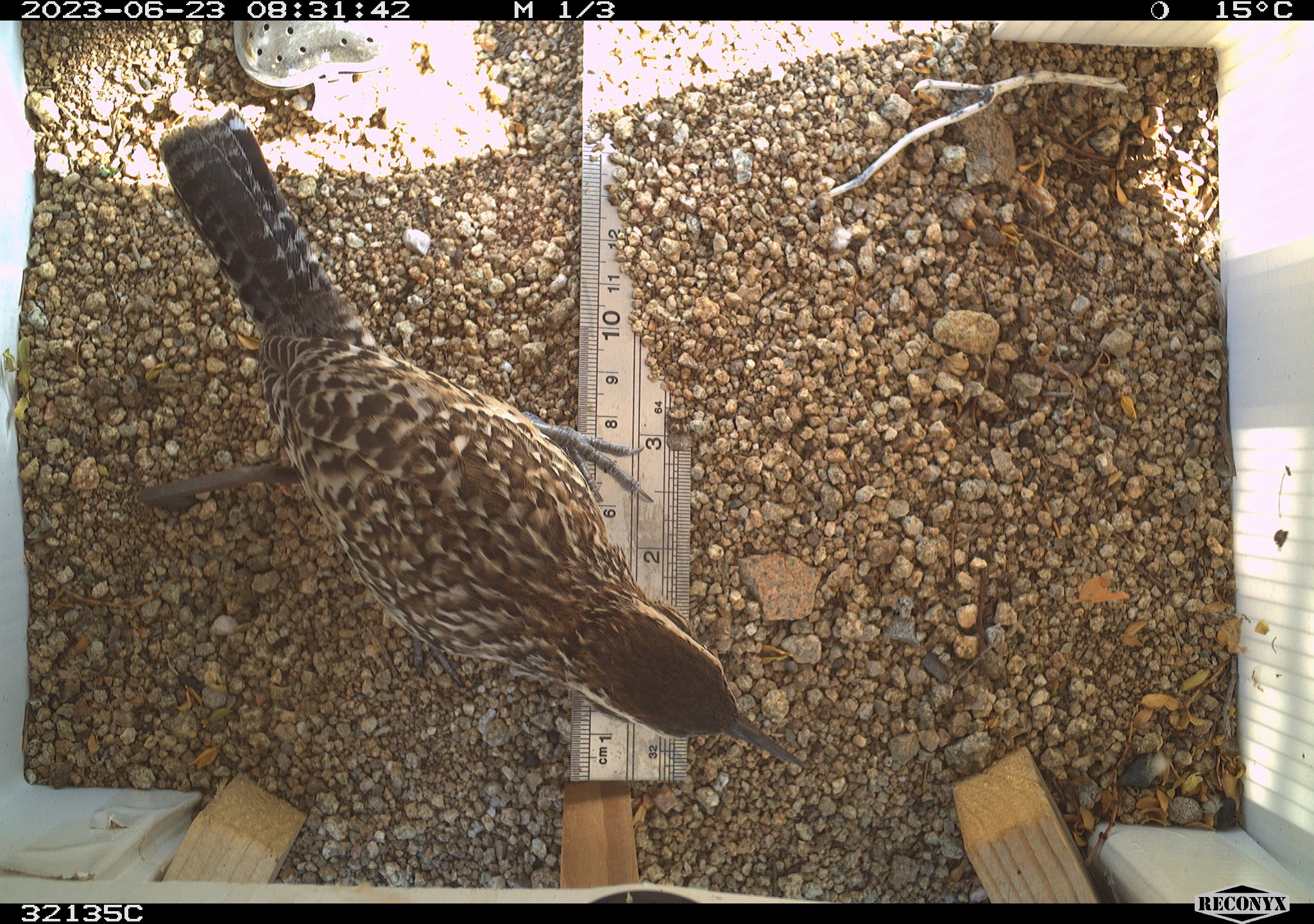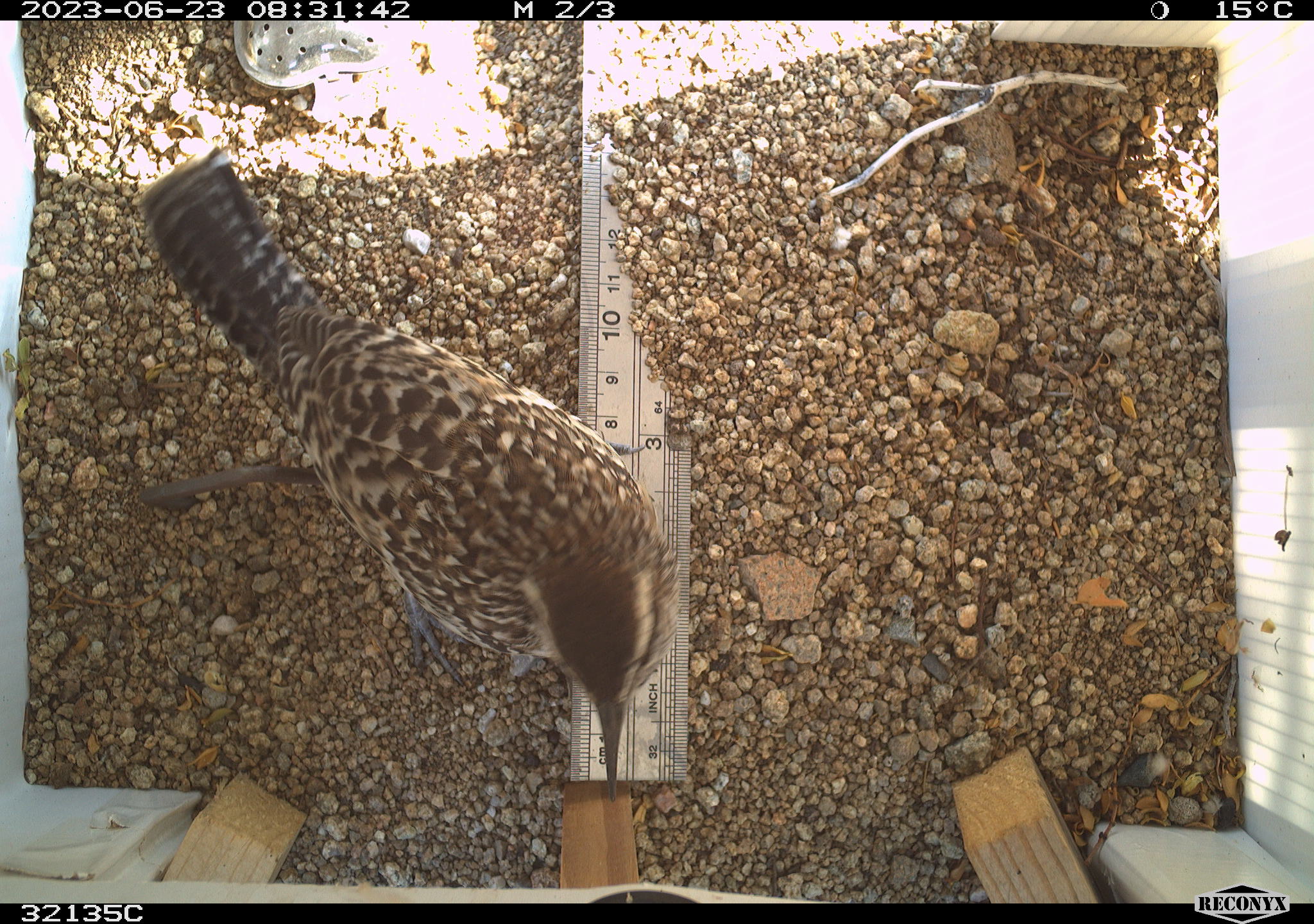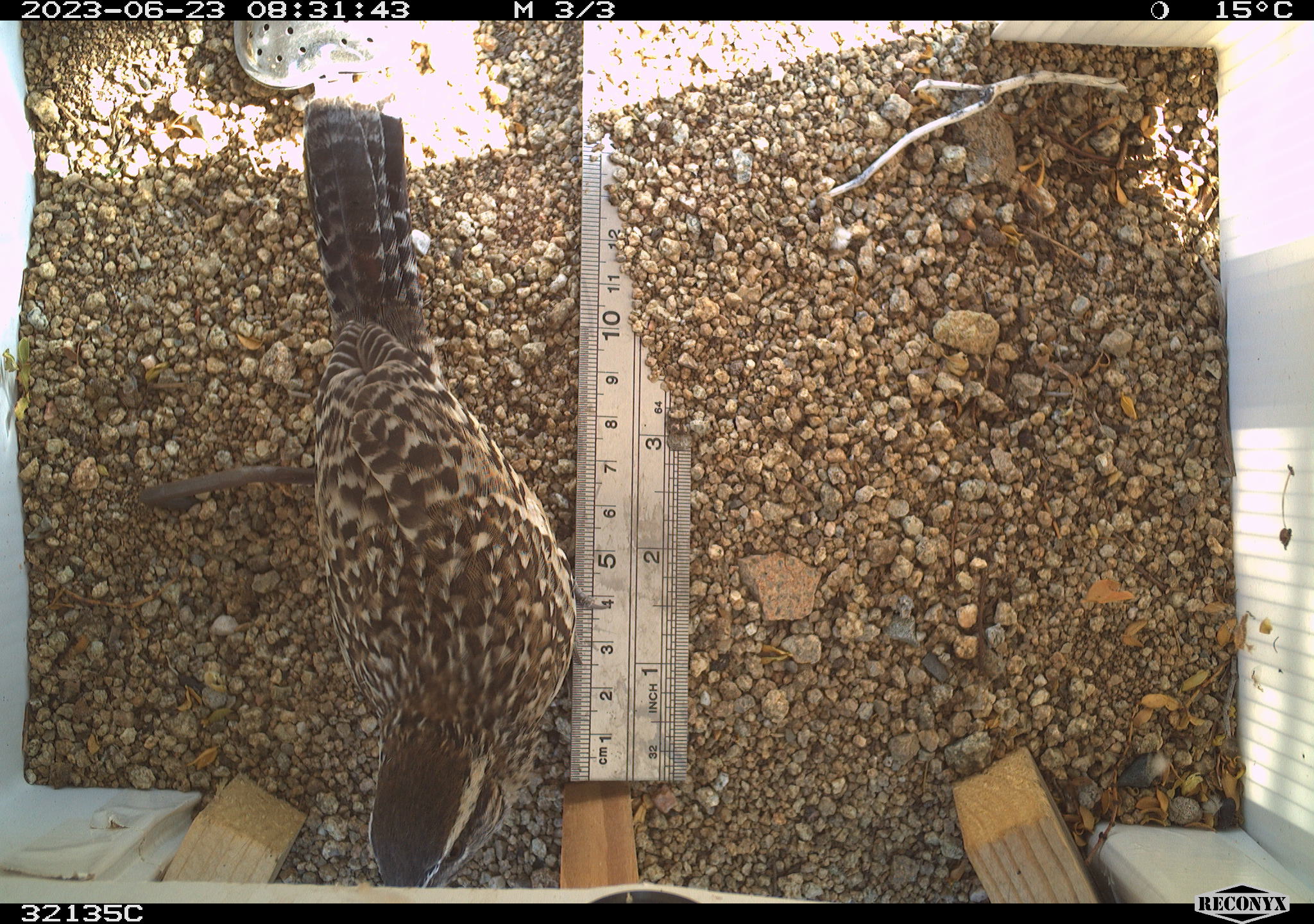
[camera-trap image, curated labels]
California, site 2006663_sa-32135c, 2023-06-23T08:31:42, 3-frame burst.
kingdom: Animalia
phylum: Chordata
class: Aves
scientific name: Aves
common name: bird